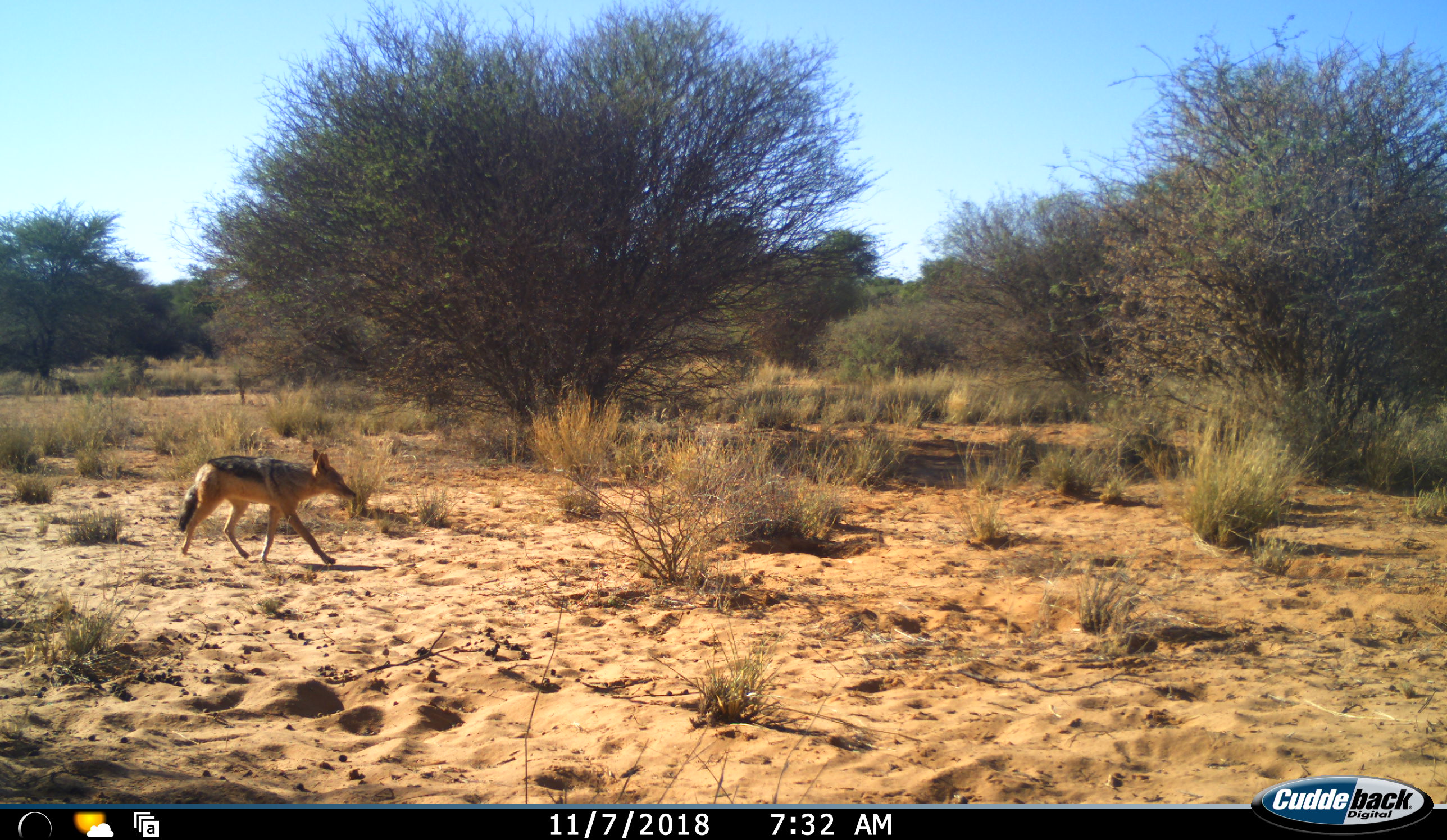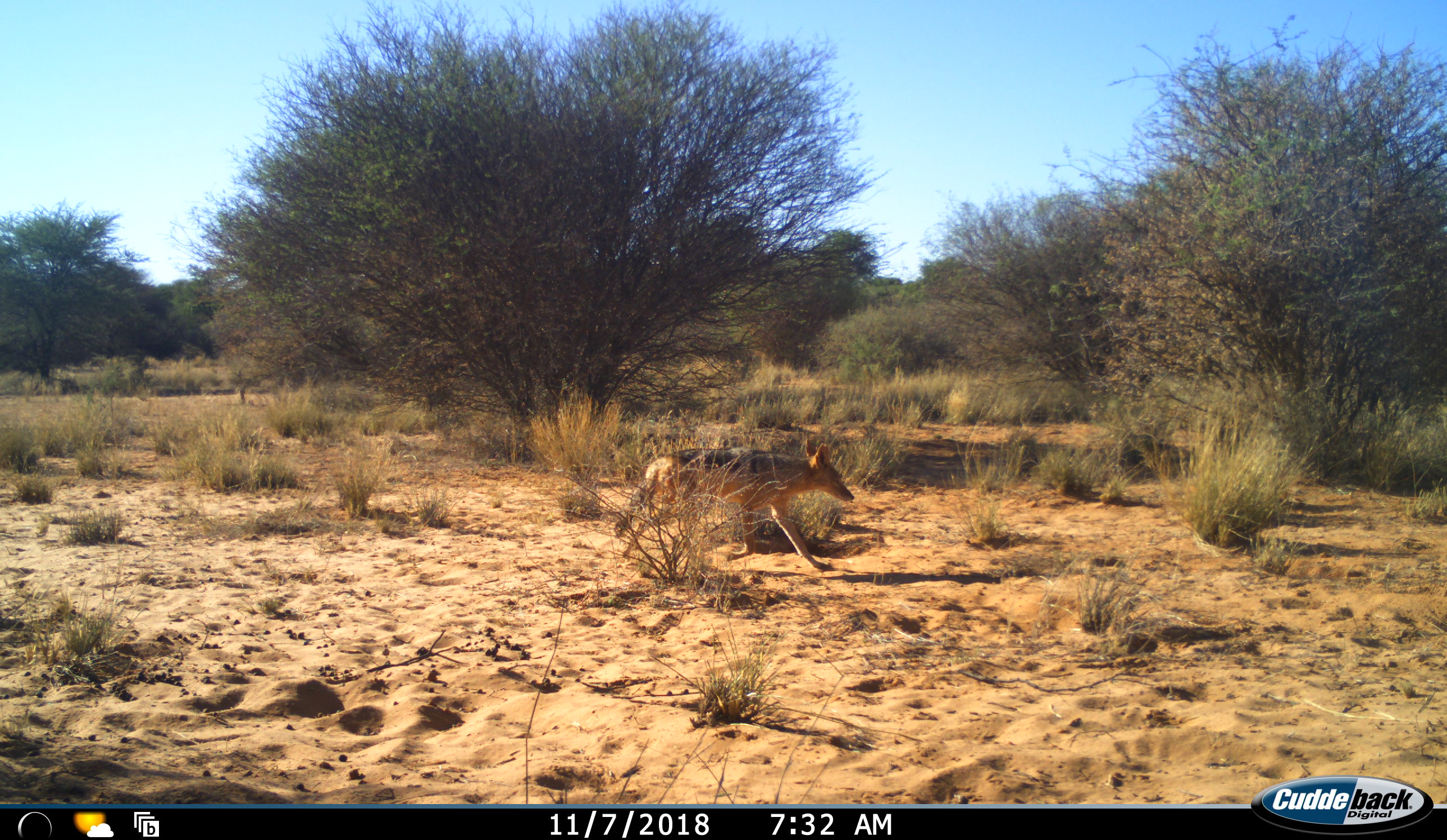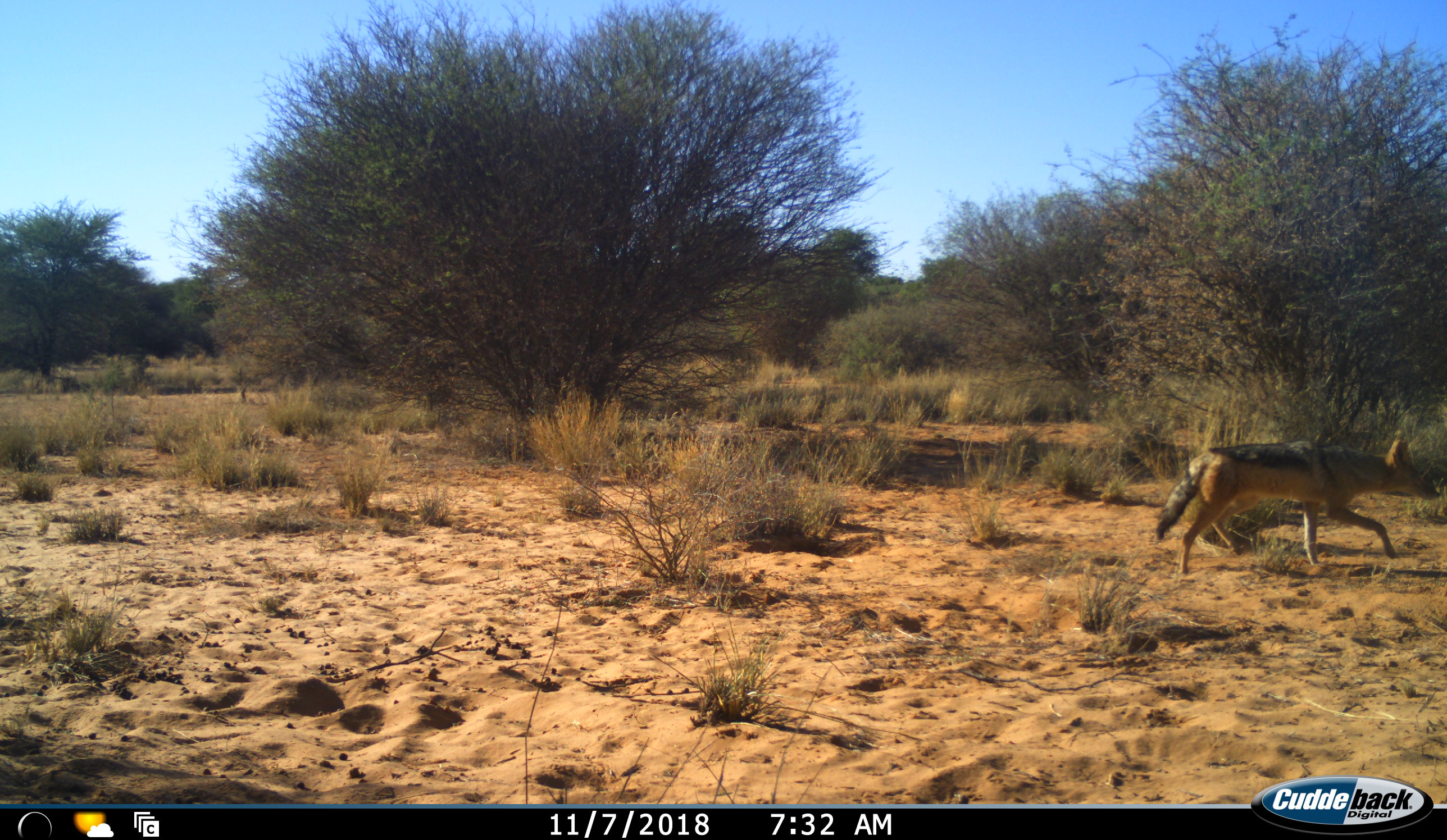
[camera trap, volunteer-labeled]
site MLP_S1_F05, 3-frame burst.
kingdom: Animalia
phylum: Chordata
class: Mammalia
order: Carnivora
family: Canidae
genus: Lupulella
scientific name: Lupulella mesomelas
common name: black-backed jackal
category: jackalblackbacked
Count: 1.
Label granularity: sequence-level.